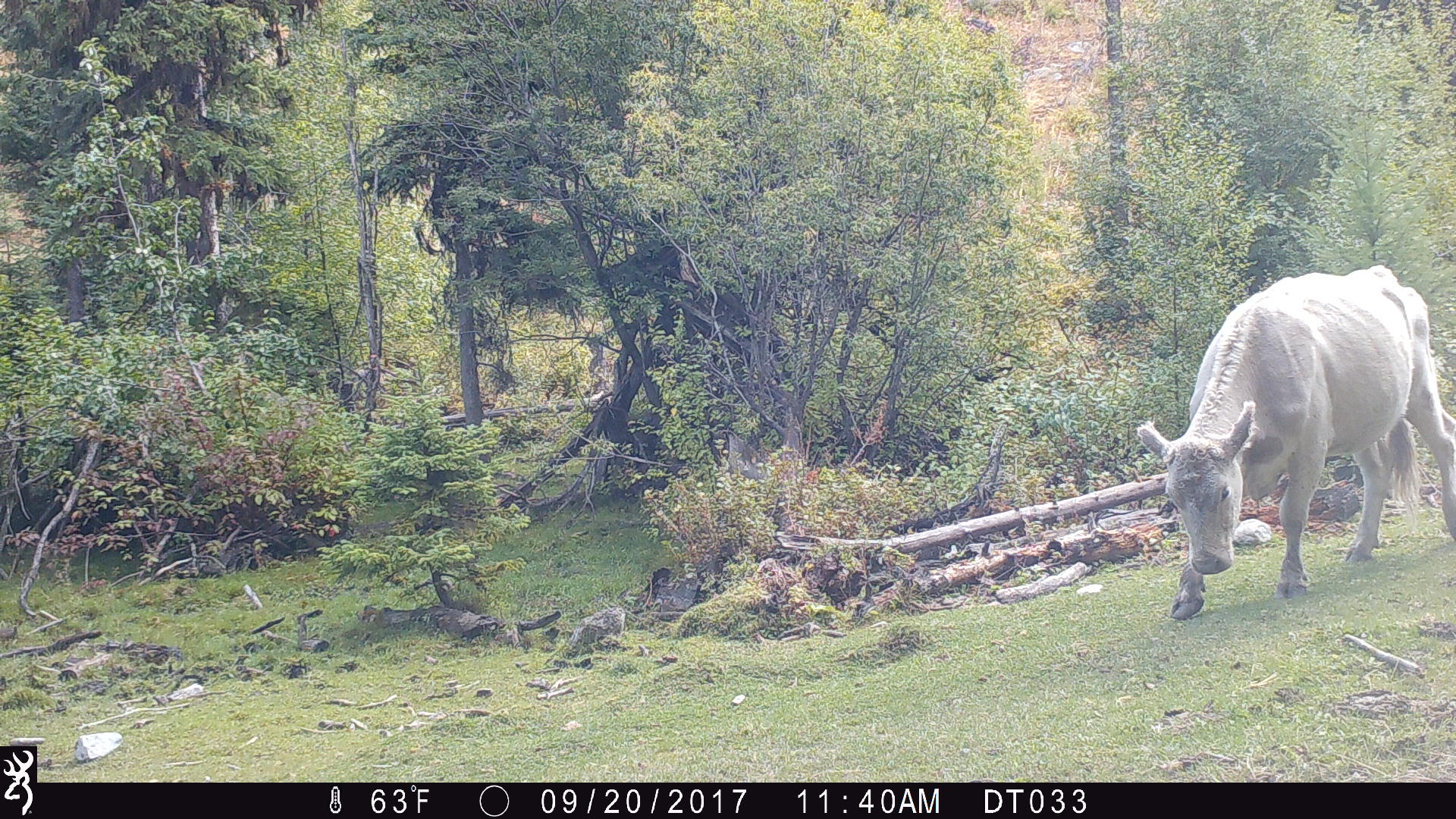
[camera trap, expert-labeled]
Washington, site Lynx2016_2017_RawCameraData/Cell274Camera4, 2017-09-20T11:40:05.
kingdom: Animalia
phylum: Chordata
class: Mammalia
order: Artiodactyla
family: Bovidae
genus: Bos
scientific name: Bos taurus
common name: domestic cattle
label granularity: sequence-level